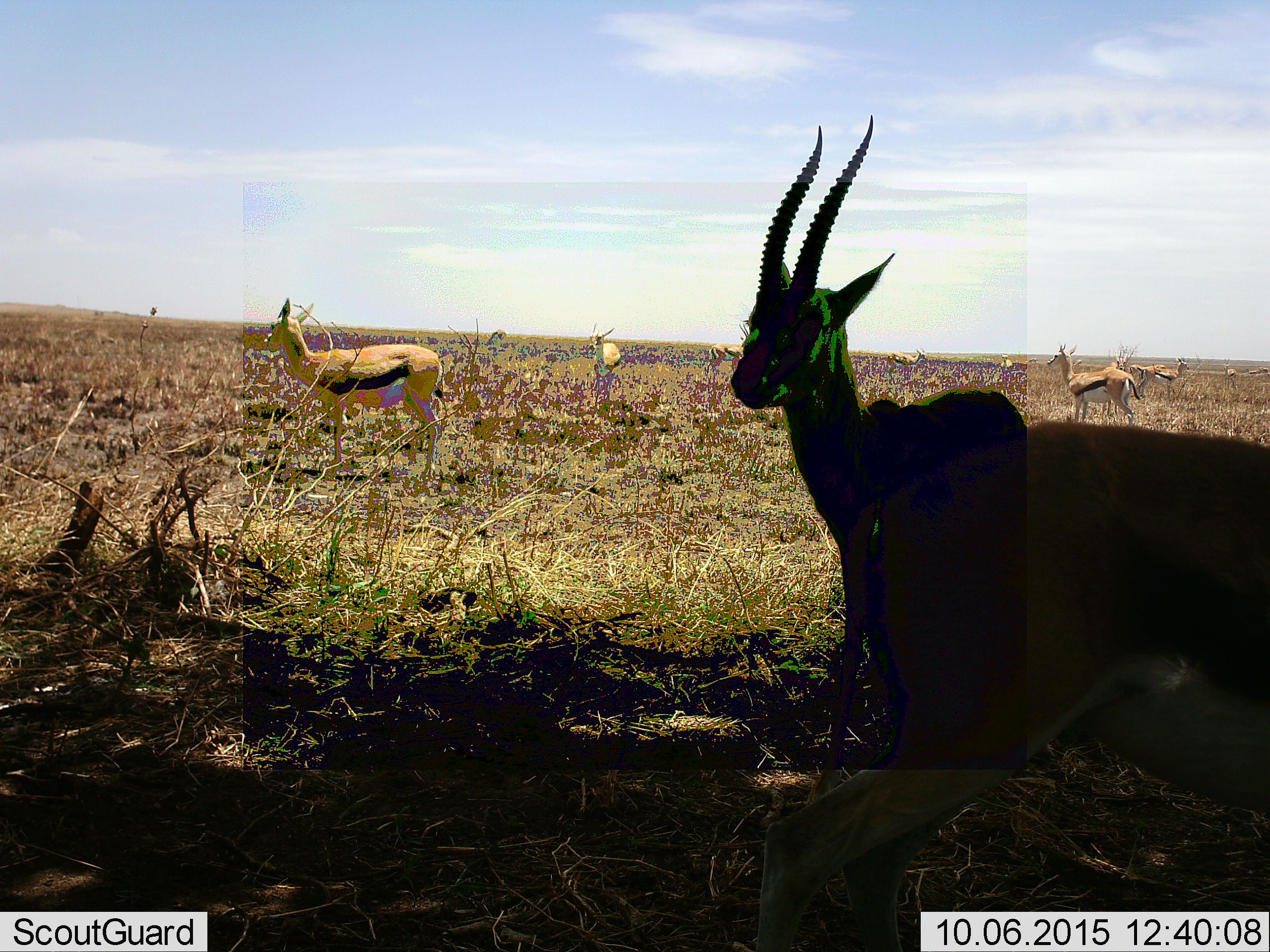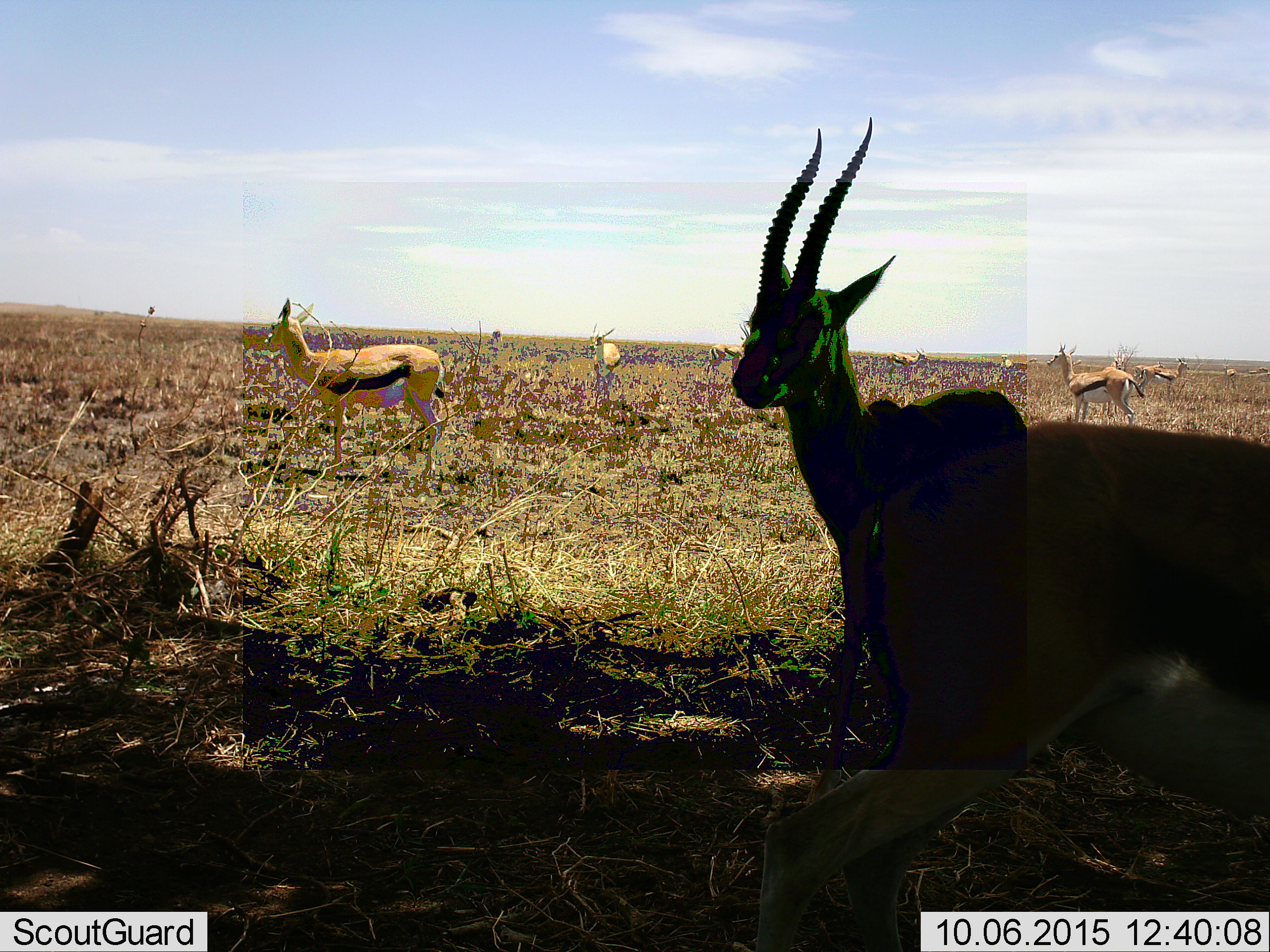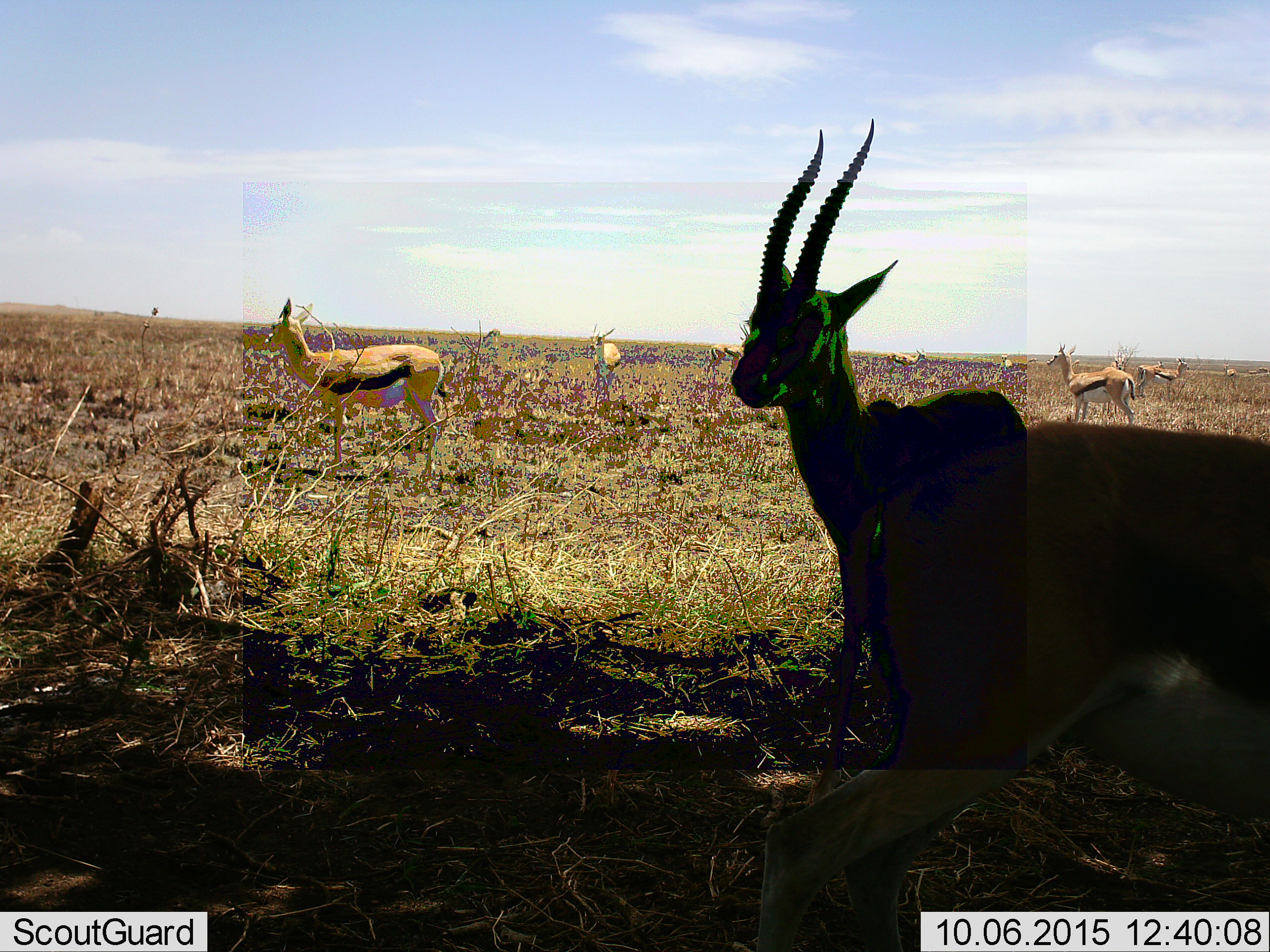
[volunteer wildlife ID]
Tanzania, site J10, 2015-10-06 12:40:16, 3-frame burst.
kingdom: Animalia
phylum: Chordata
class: Mammalia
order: Artiodactyla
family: Bovidae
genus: Eudorcas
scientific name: Eudorcas thomsonii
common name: thomson's gazelle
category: gazellethomsons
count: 11-50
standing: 82%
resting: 0%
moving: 36%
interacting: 0%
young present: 0%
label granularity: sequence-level